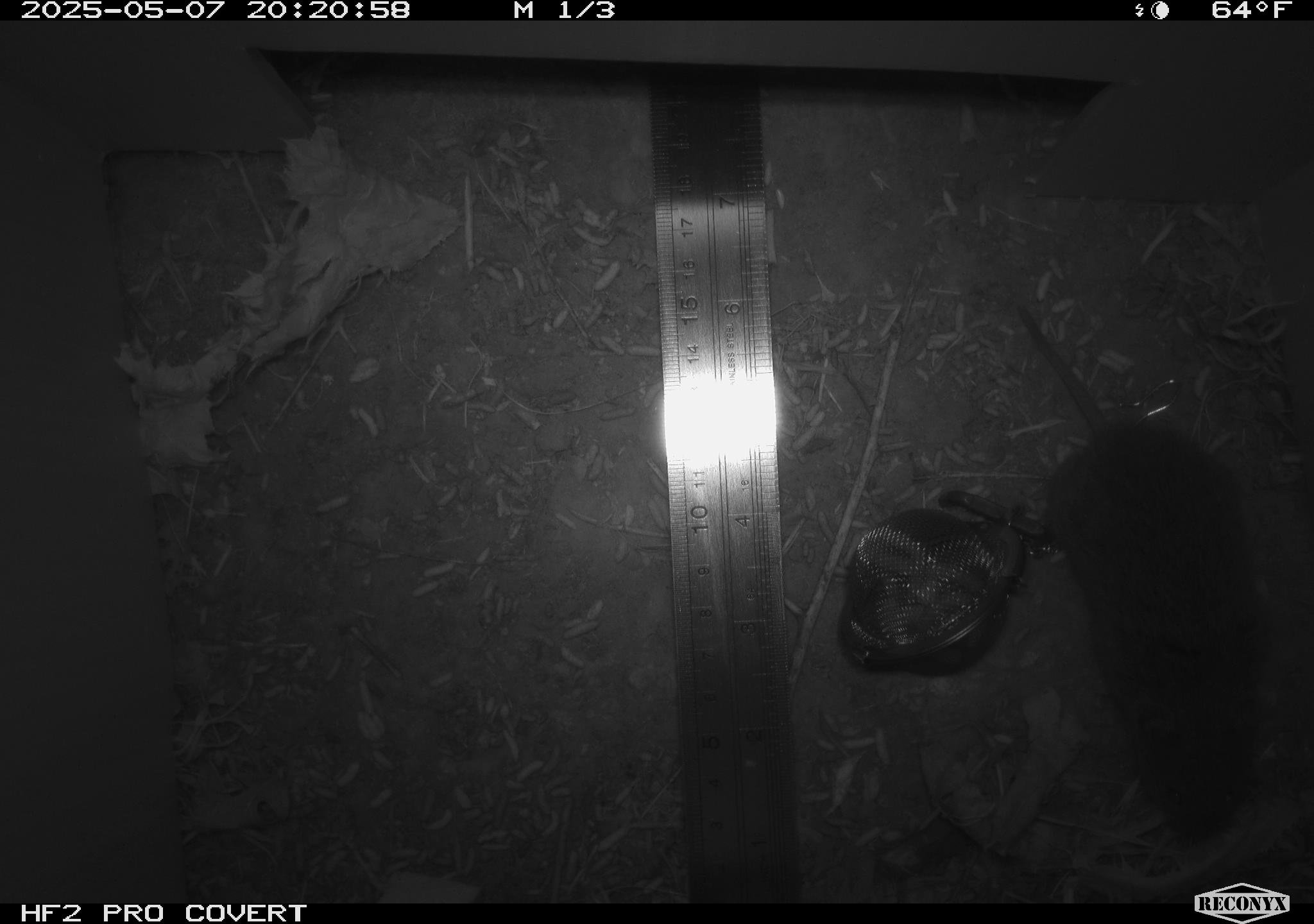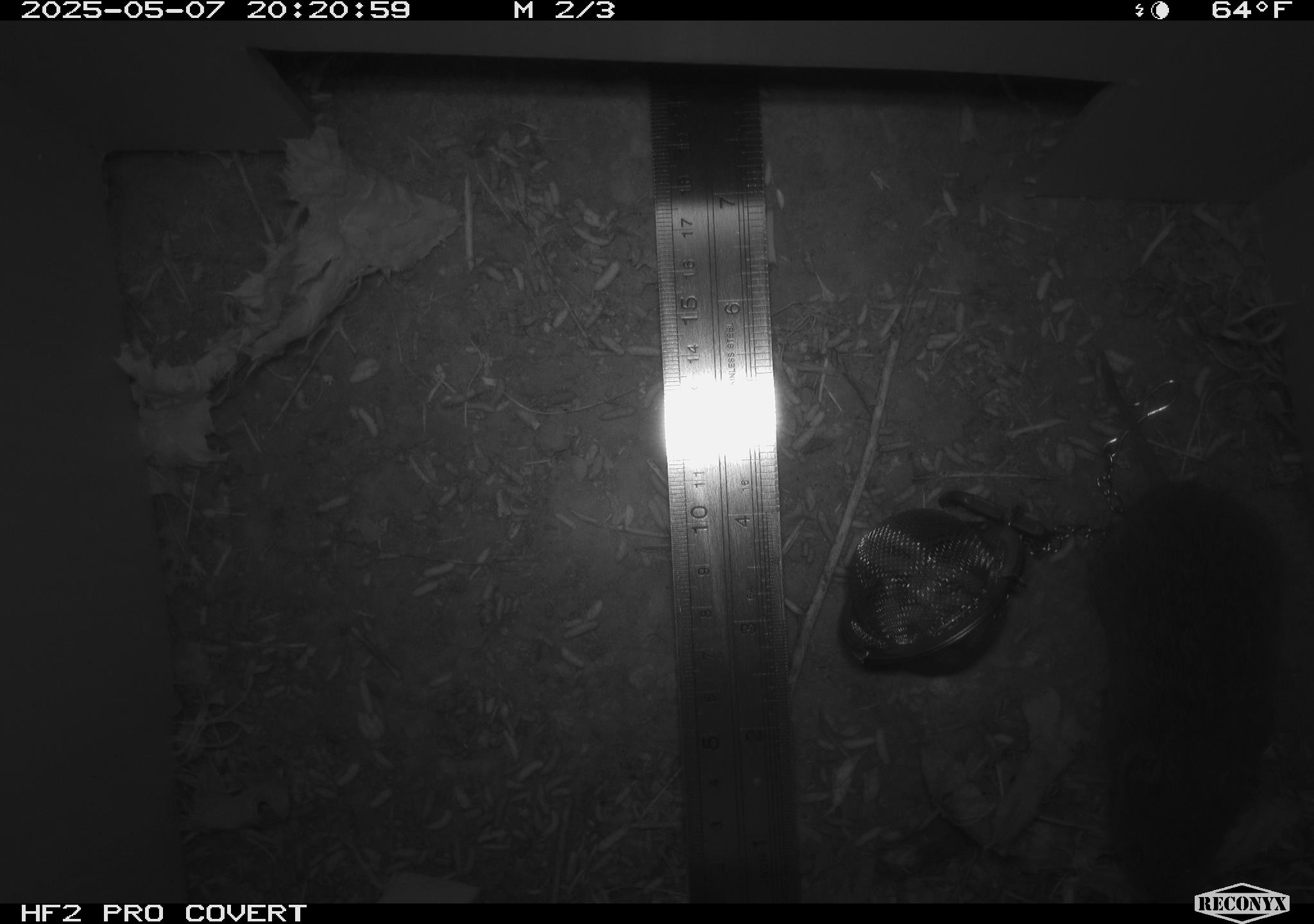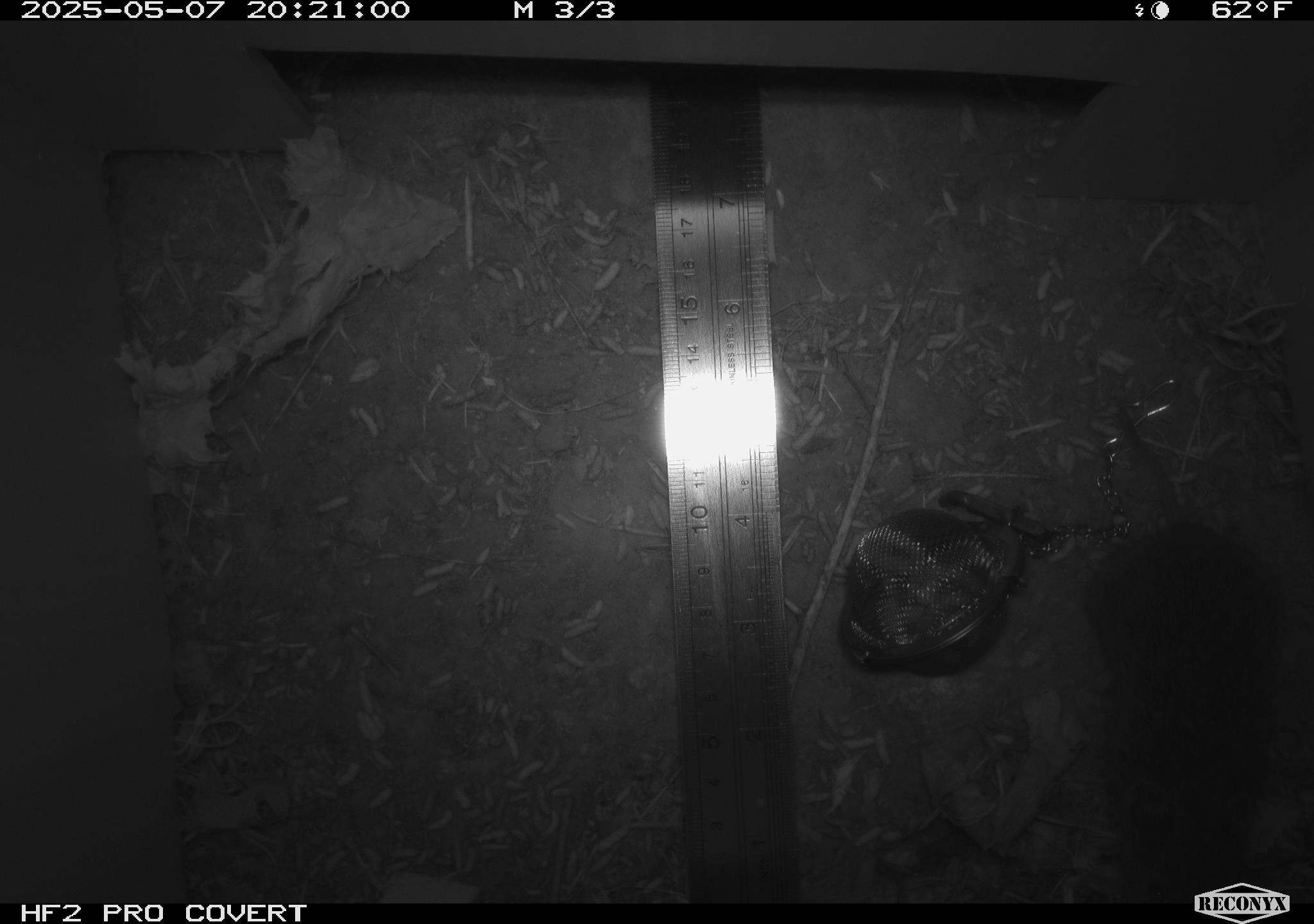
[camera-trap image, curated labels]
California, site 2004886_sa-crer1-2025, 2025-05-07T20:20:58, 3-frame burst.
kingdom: Animalia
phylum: Chordata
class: Mammalia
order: Rodentia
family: Cricetidae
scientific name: Arvicolinae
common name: voles, lemmings, and muskrats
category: arvicolinae subfamily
Arvicolinae subfamily (voles, lemmings, and muskrats) (Arvicolinae).